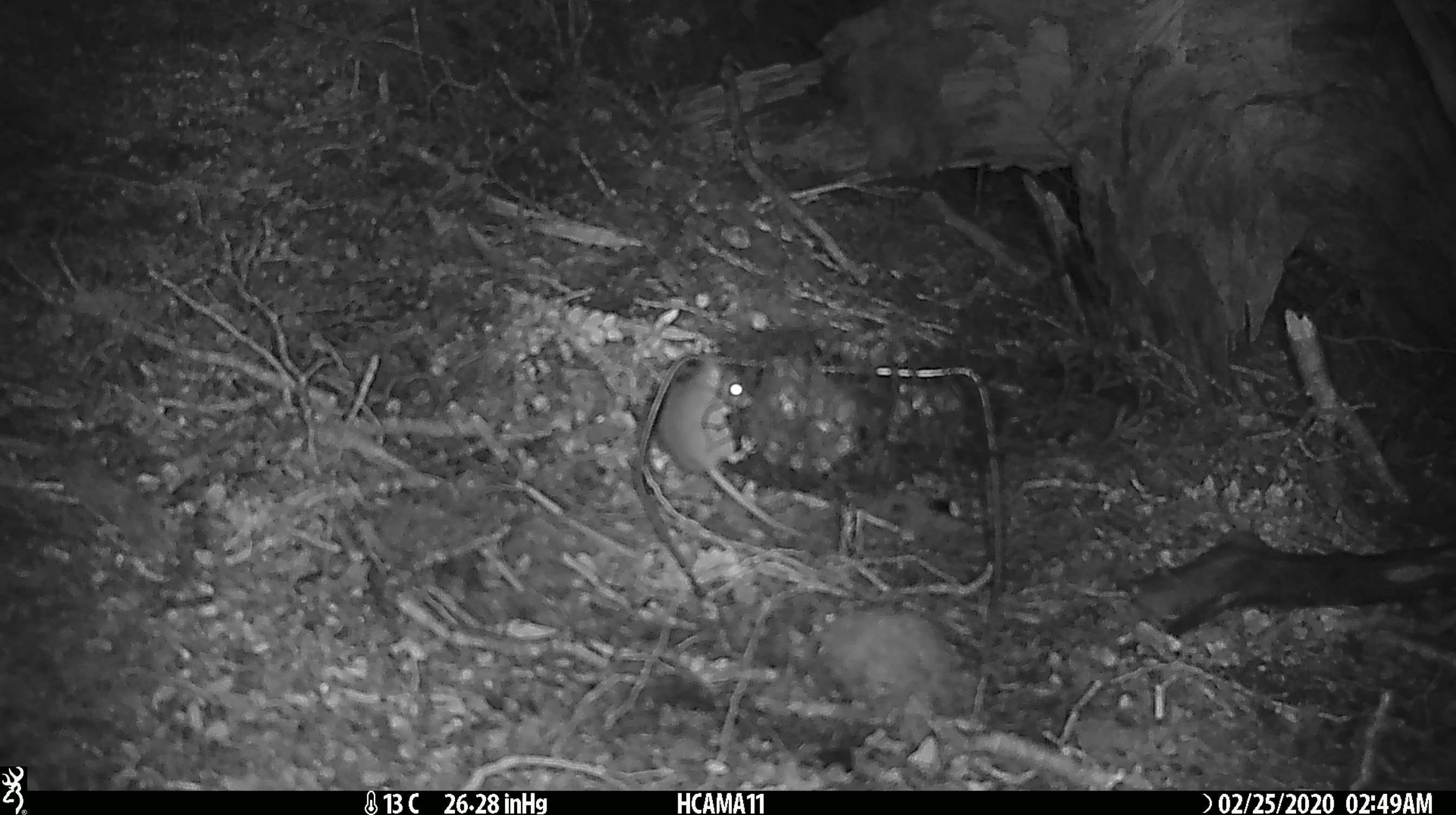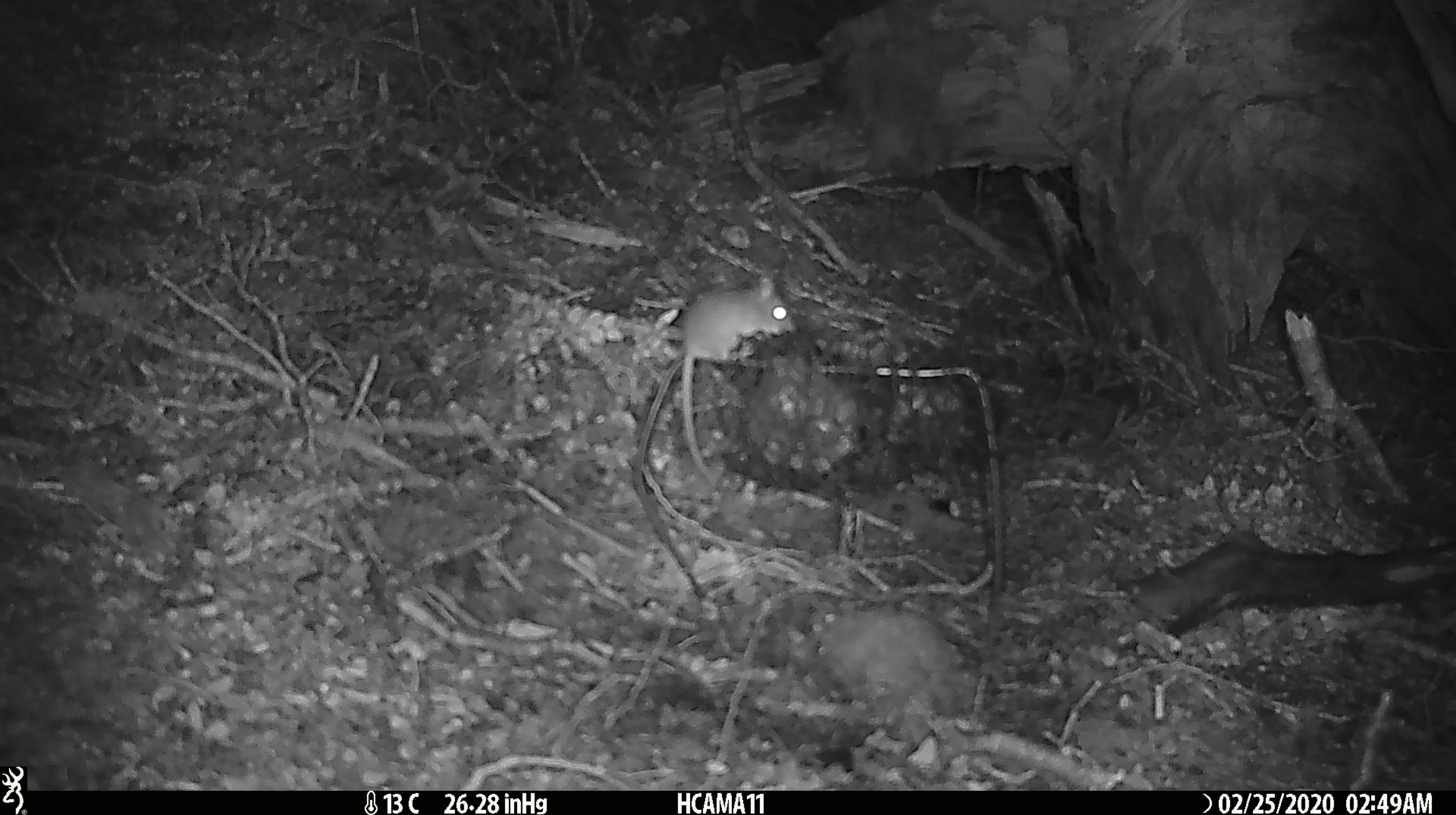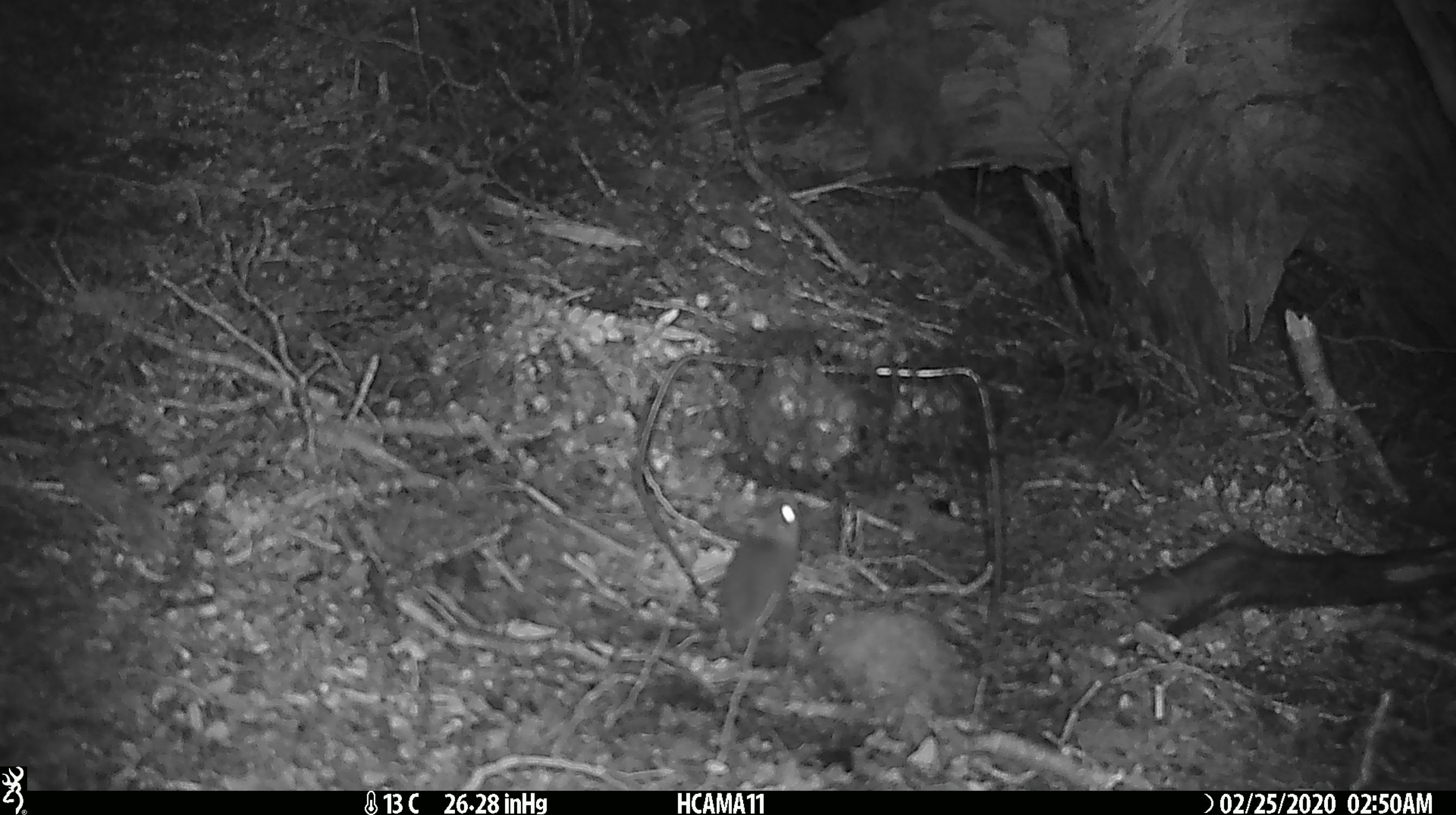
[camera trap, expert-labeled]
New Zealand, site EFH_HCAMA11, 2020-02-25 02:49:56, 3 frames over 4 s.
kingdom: Animalia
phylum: Chordata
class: Mammalia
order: Rodentia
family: Muridae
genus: Mus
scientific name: Mus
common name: mouse